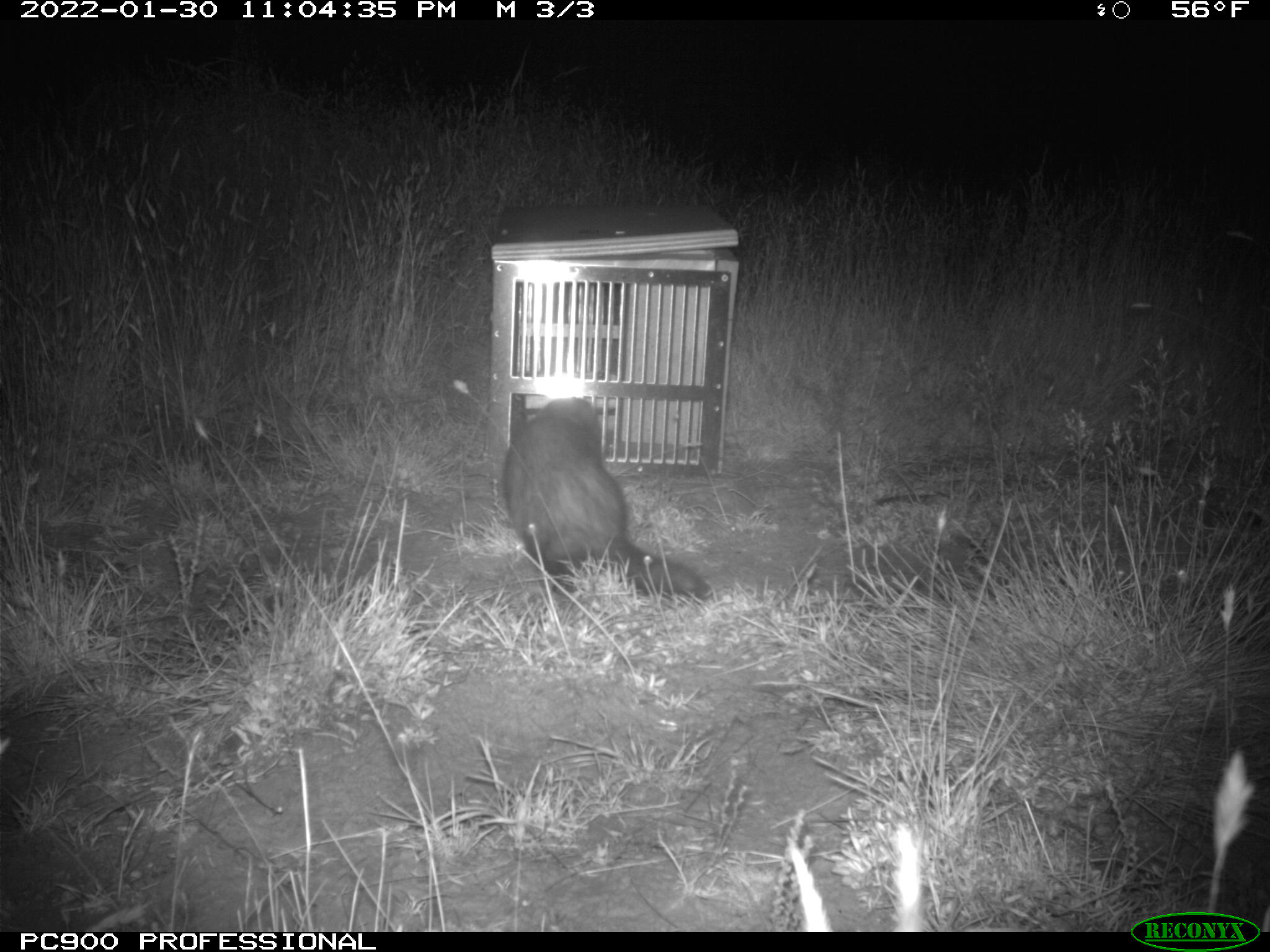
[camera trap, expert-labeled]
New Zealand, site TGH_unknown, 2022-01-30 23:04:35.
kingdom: Animalia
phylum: Chordata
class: Mammalia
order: Carnivora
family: Mustelidae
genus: Mustela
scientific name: Mustela furo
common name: ferret